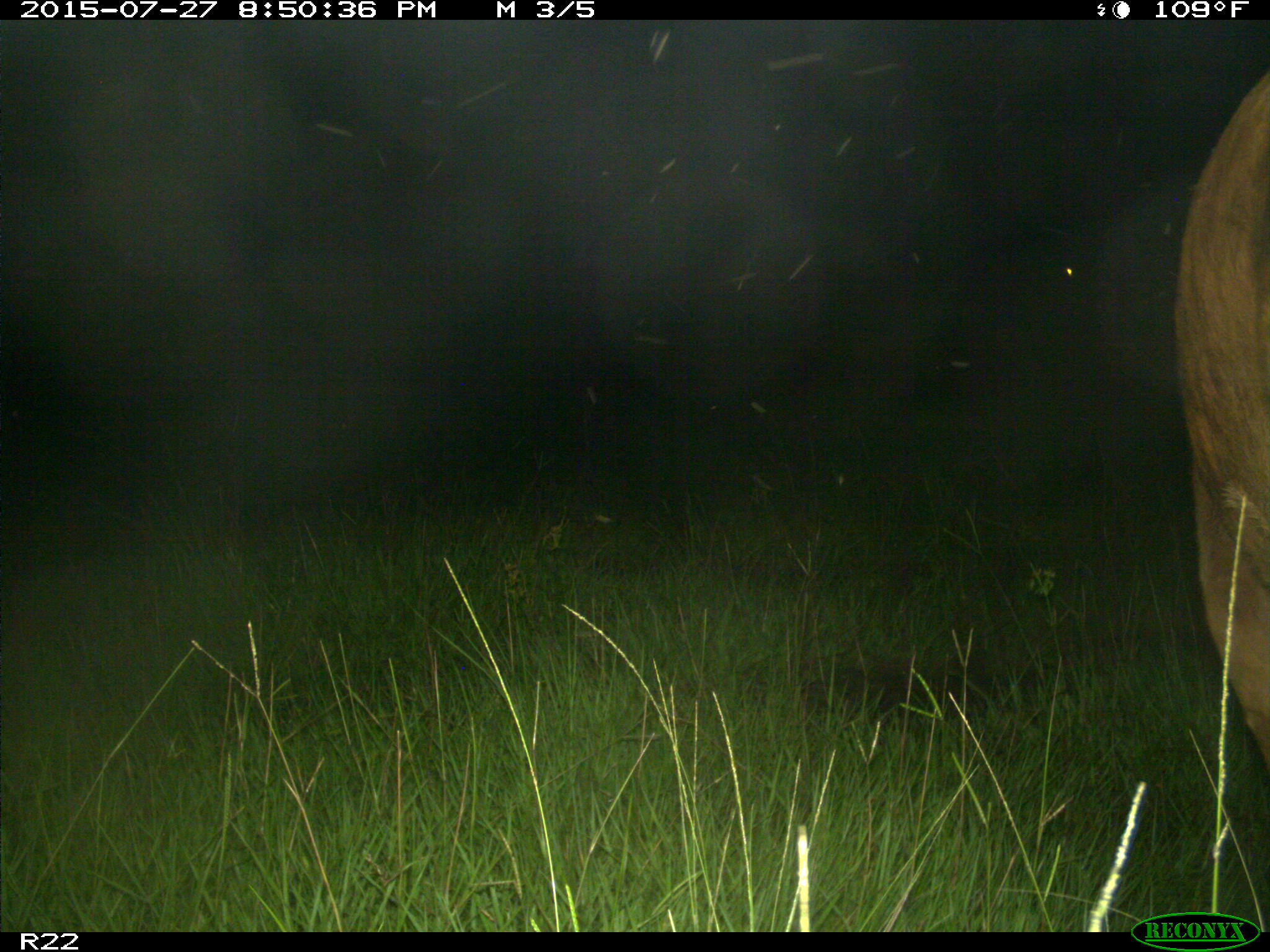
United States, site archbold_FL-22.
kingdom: Animalia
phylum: Chordata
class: Mammalia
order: Artiodactyla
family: Bovidae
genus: Bos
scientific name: Bos taurus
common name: domestic cow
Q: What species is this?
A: Bos taurus (domestic cow).